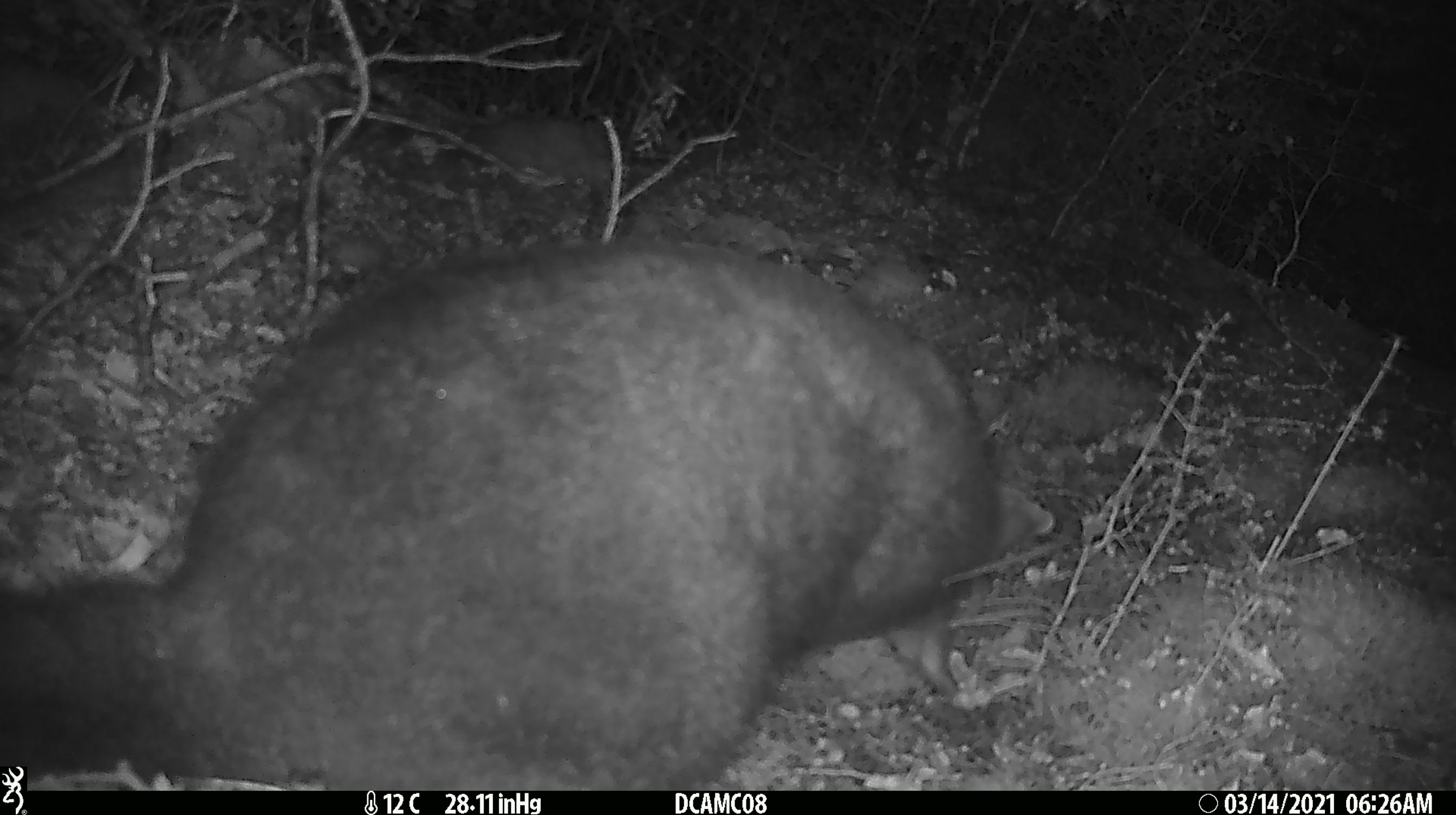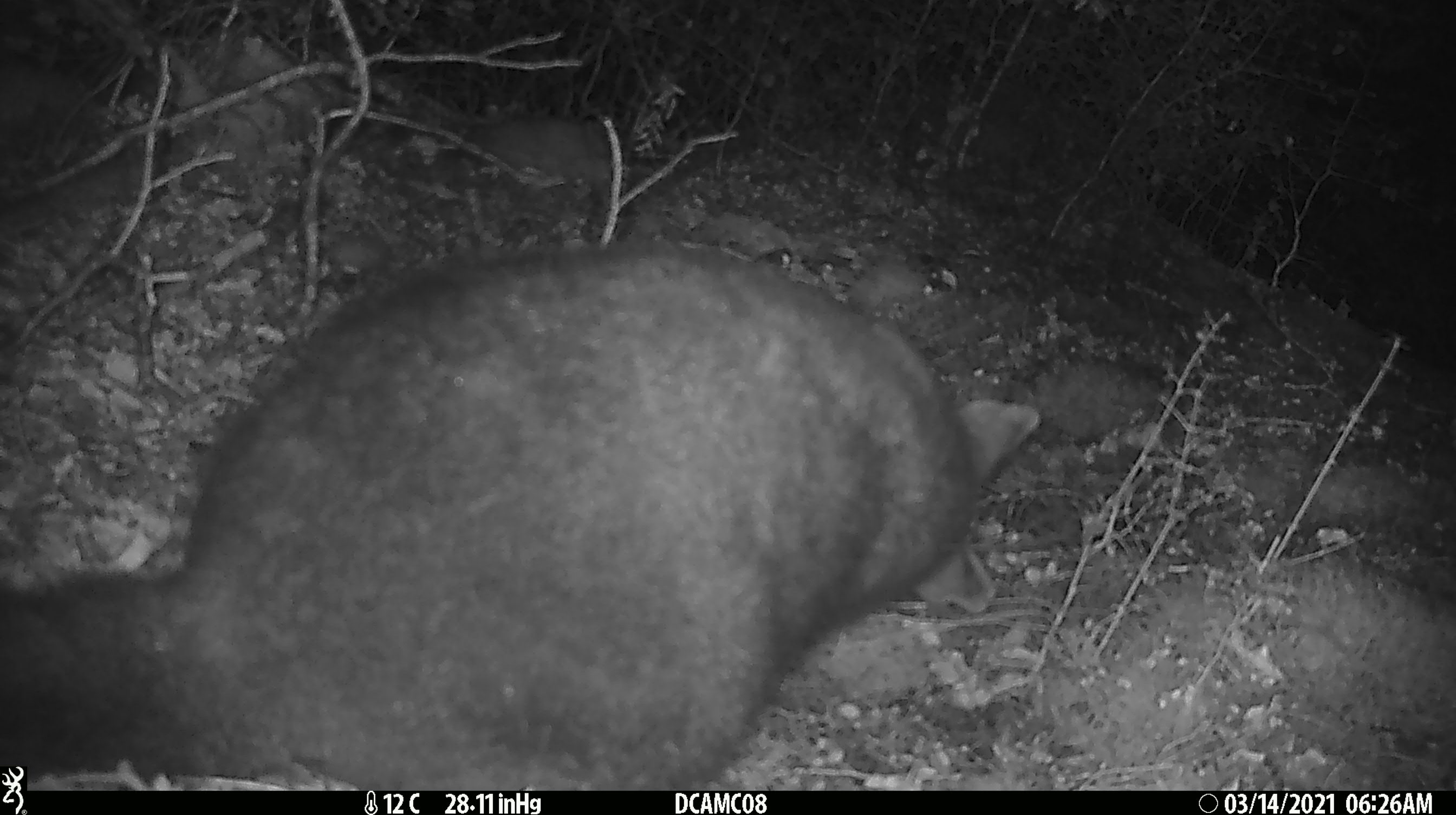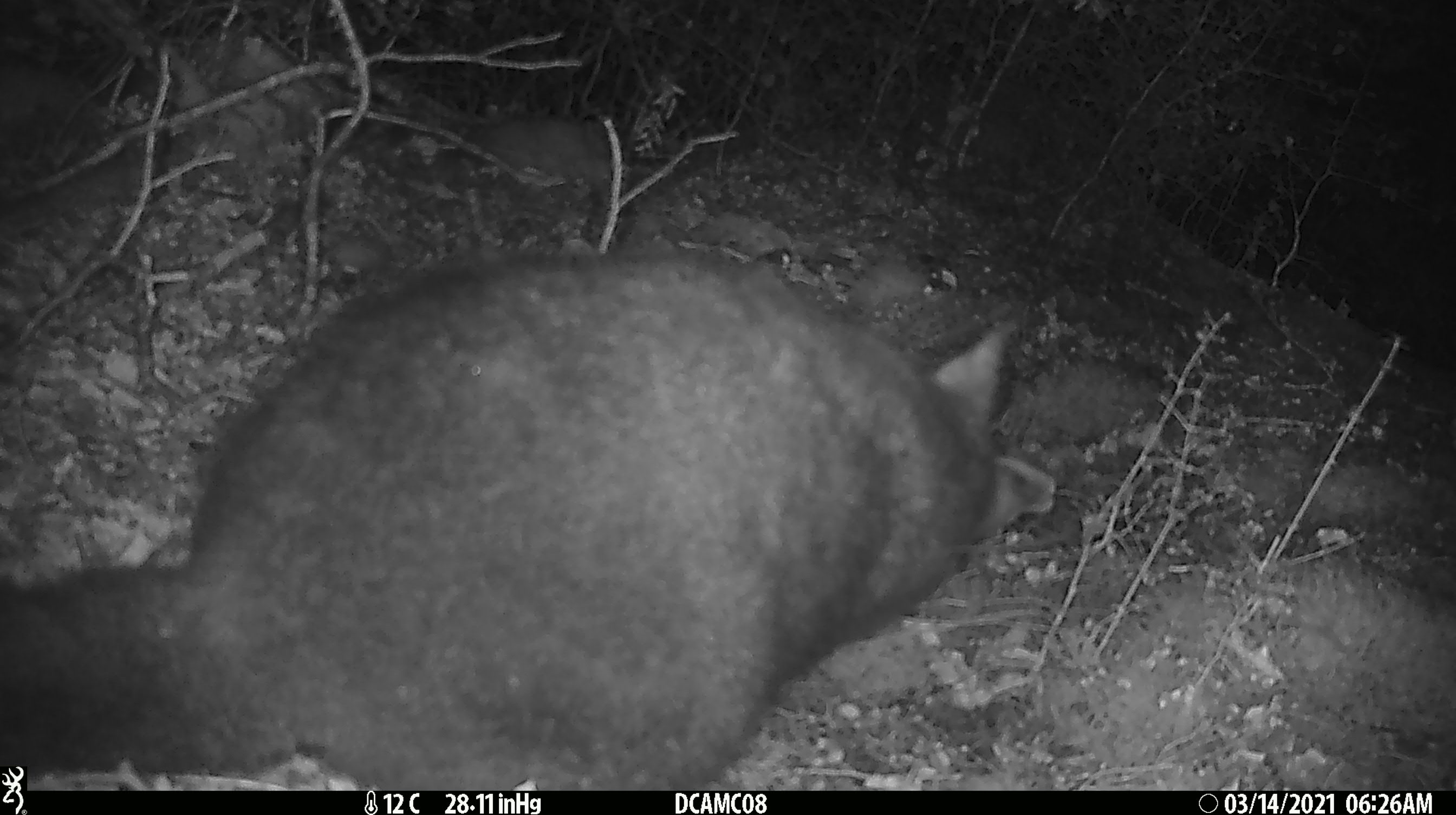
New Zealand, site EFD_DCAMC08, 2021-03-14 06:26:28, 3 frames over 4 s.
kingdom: Animalia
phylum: Chordata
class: Mammalia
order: Diprotodontia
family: Phalangeridae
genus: Trichosurus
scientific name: Trichosurus vulpecula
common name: common brushtail possum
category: possum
Possum (common brushtail possum) (Trichosurus vulpecula).